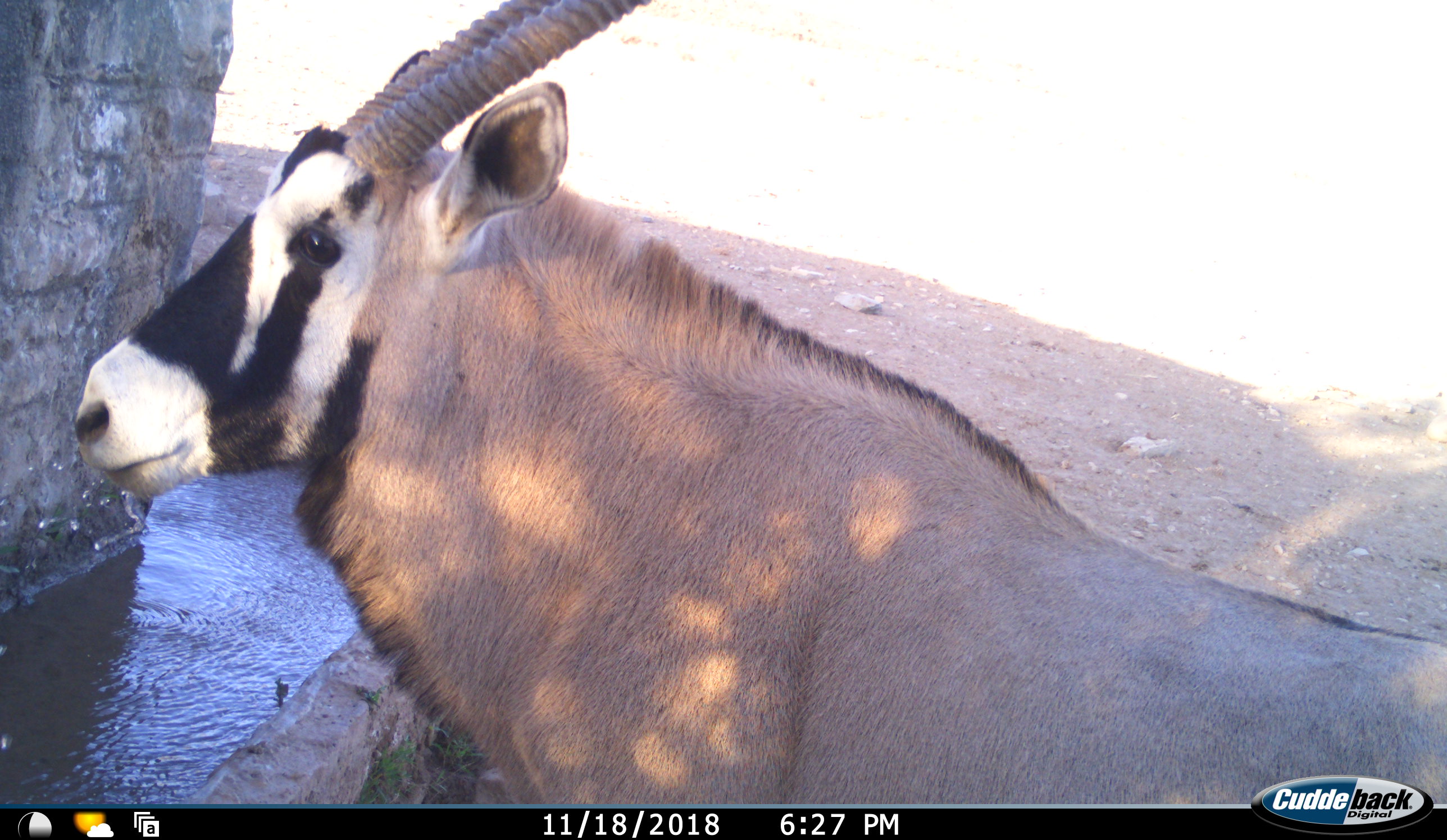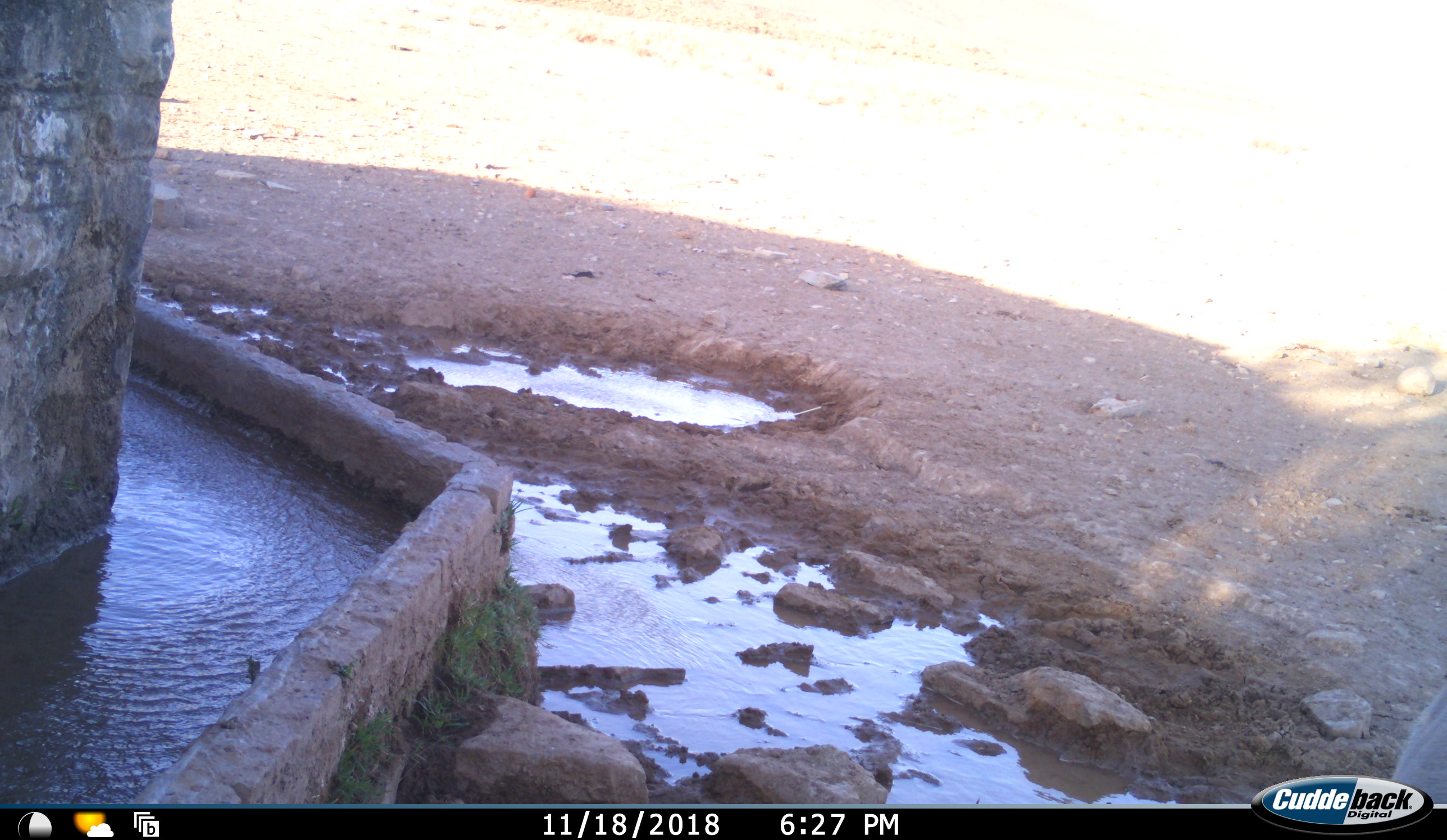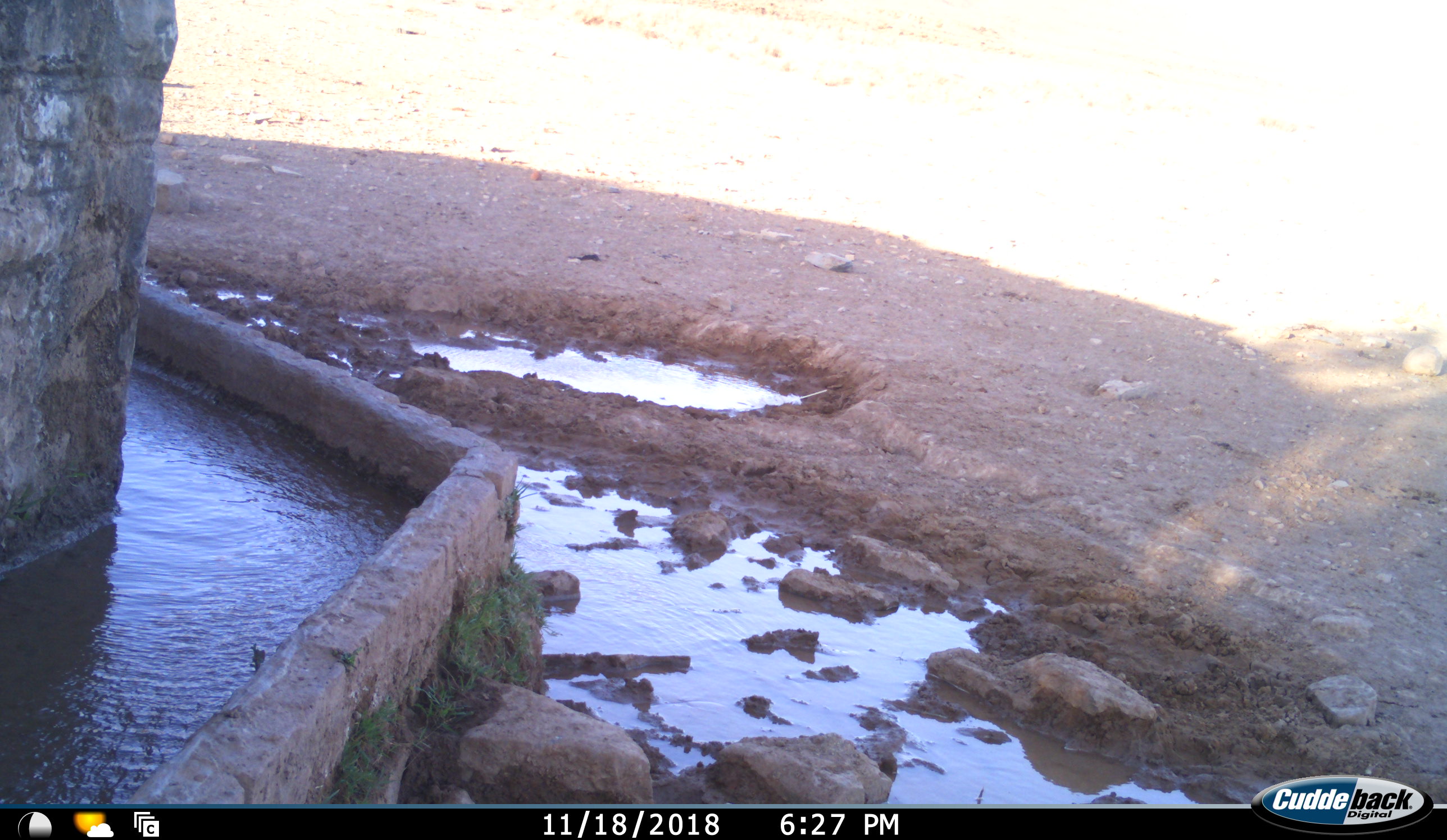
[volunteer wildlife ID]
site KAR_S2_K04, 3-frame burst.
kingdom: Animalia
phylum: Chordata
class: Mammalia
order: Artiodactyla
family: Bovidae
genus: Oryx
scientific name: Oryx gazella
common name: gemsbok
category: oryx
Oryx (gemsbok) (Oryx gazella), count 1. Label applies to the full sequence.